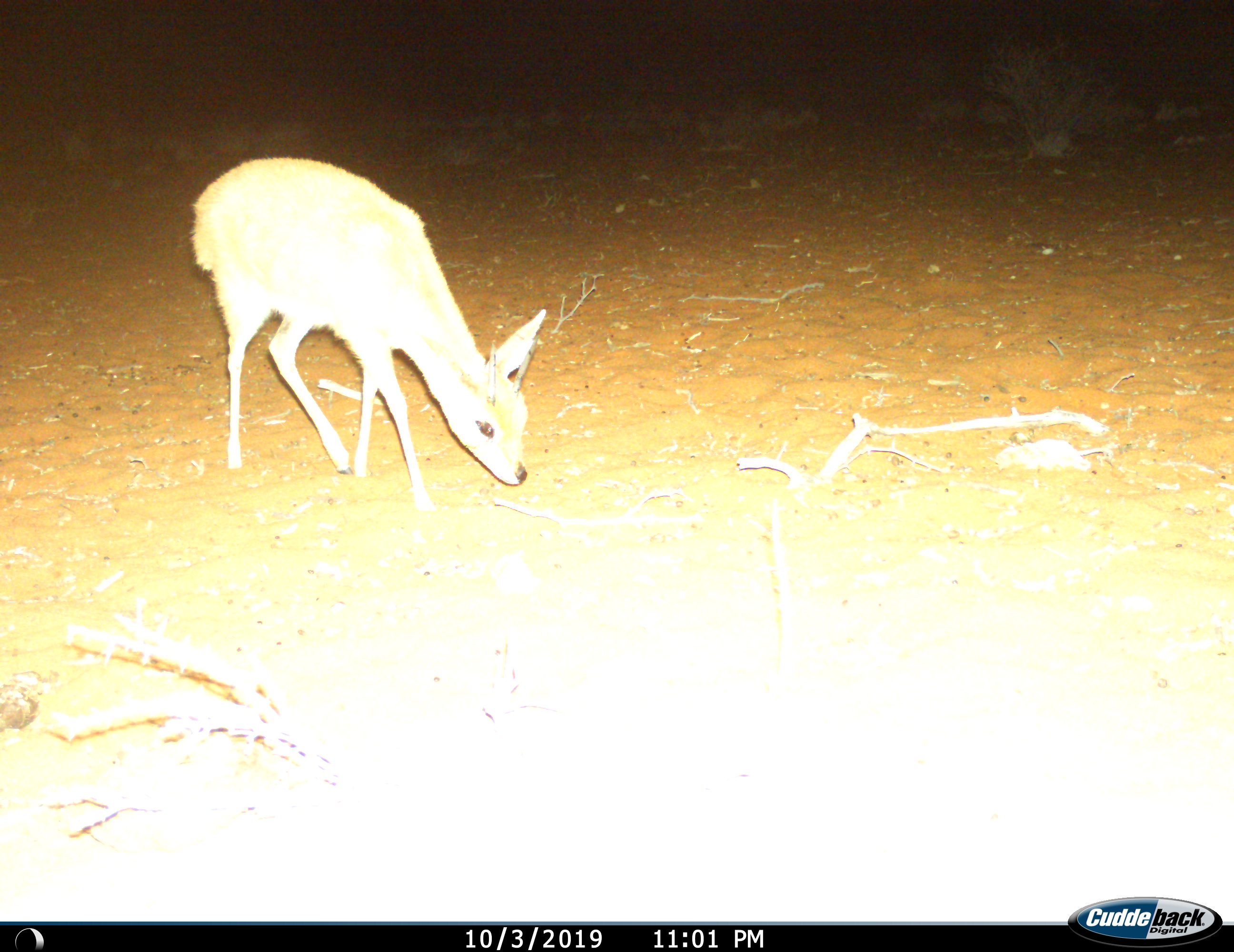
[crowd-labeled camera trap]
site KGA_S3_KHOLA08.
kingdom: Animalia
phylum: Chordata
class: Mammalia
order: Artiodactyla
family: Bovidae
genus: Raphicerus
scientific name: Raphicerus campestris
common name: steenbok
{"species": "steenbok (Raphicerus campestris)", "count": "1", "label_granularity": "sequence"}